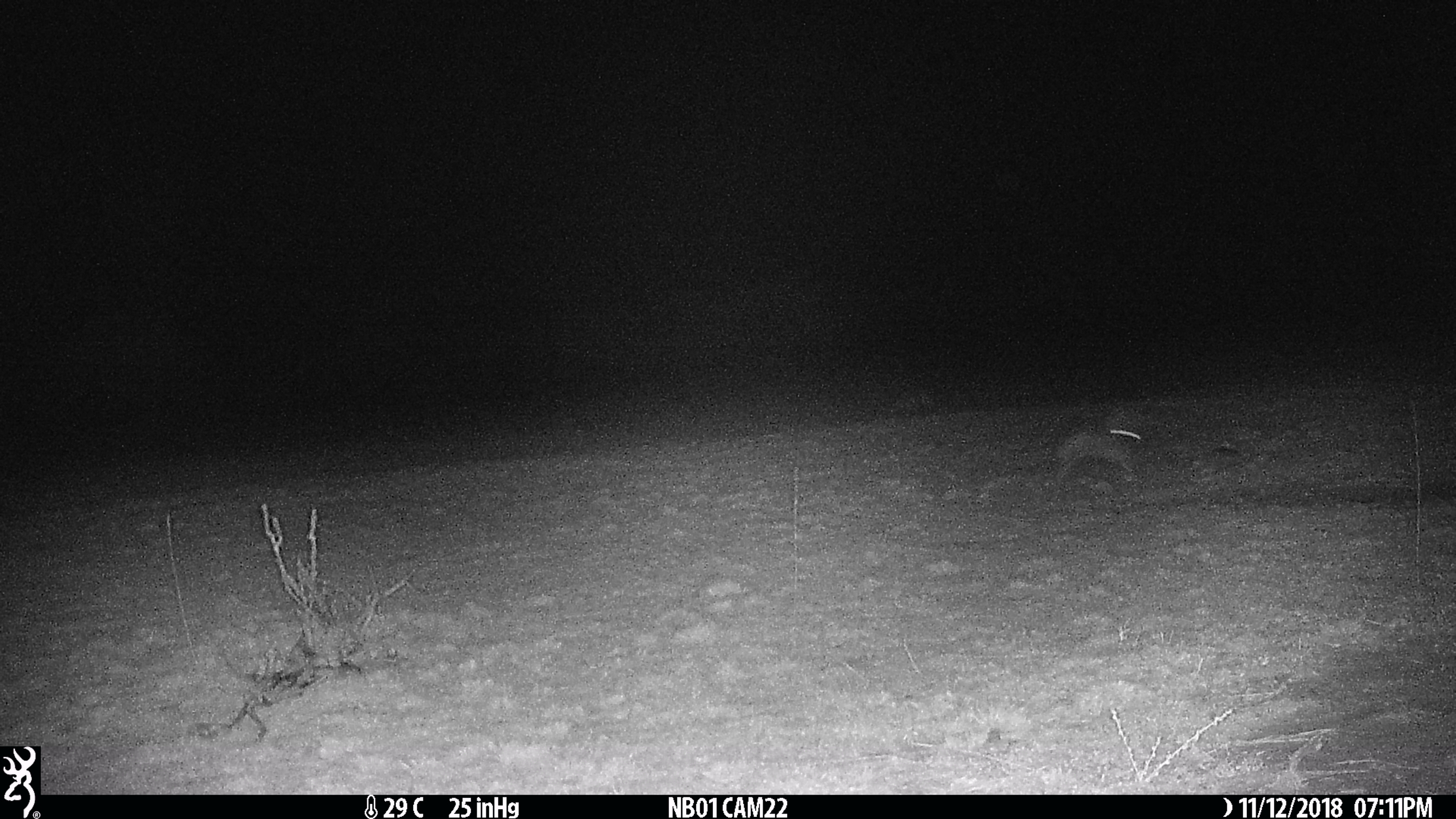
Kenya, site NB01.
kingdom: Animalia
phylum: Chordata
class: Mammalia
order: Lagomorpha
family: Leporidae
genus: Lepus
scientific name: Lepus capensis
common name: cape hare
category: hare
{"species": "hare (cape hare) (Lepus capensis)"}